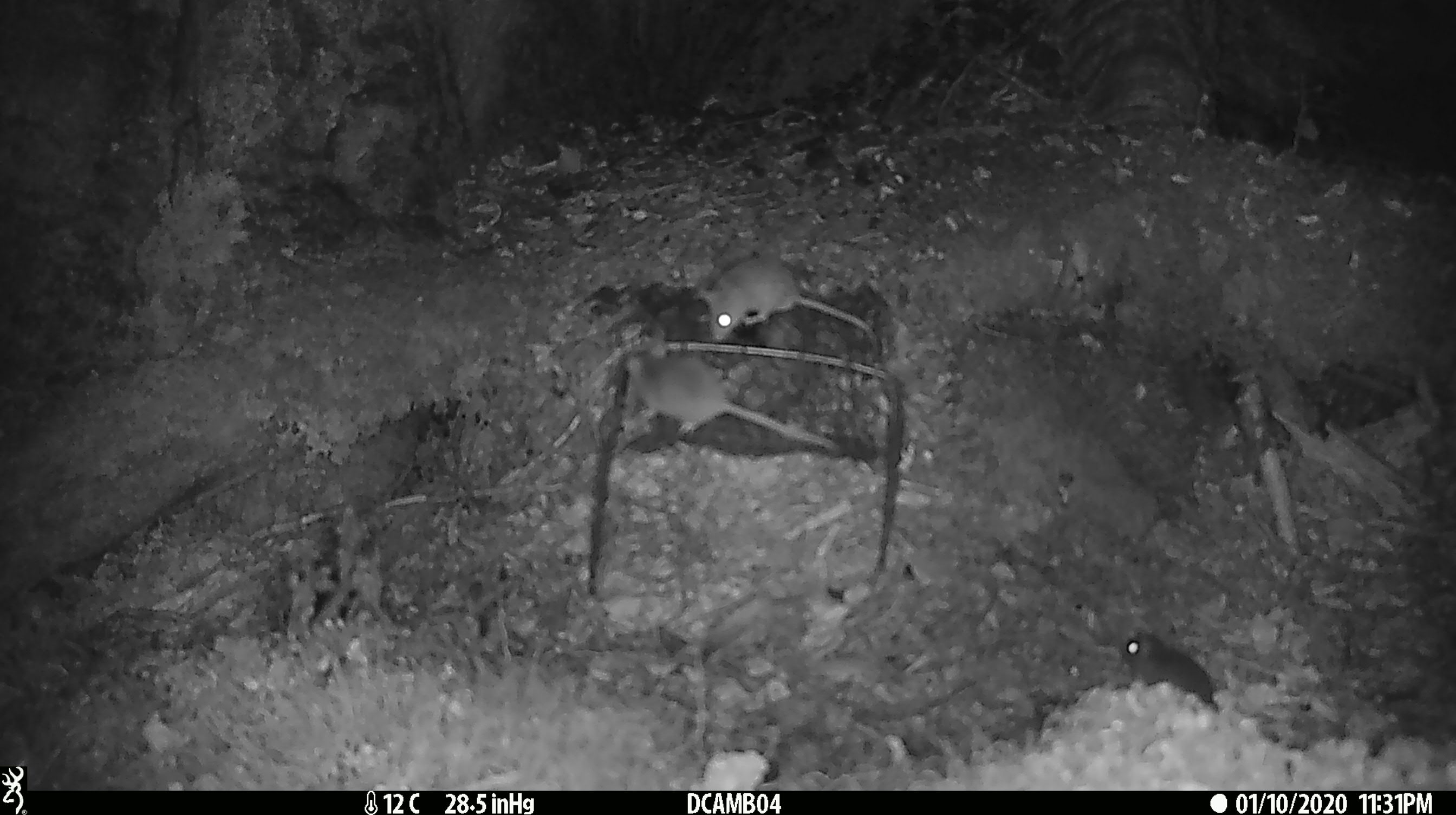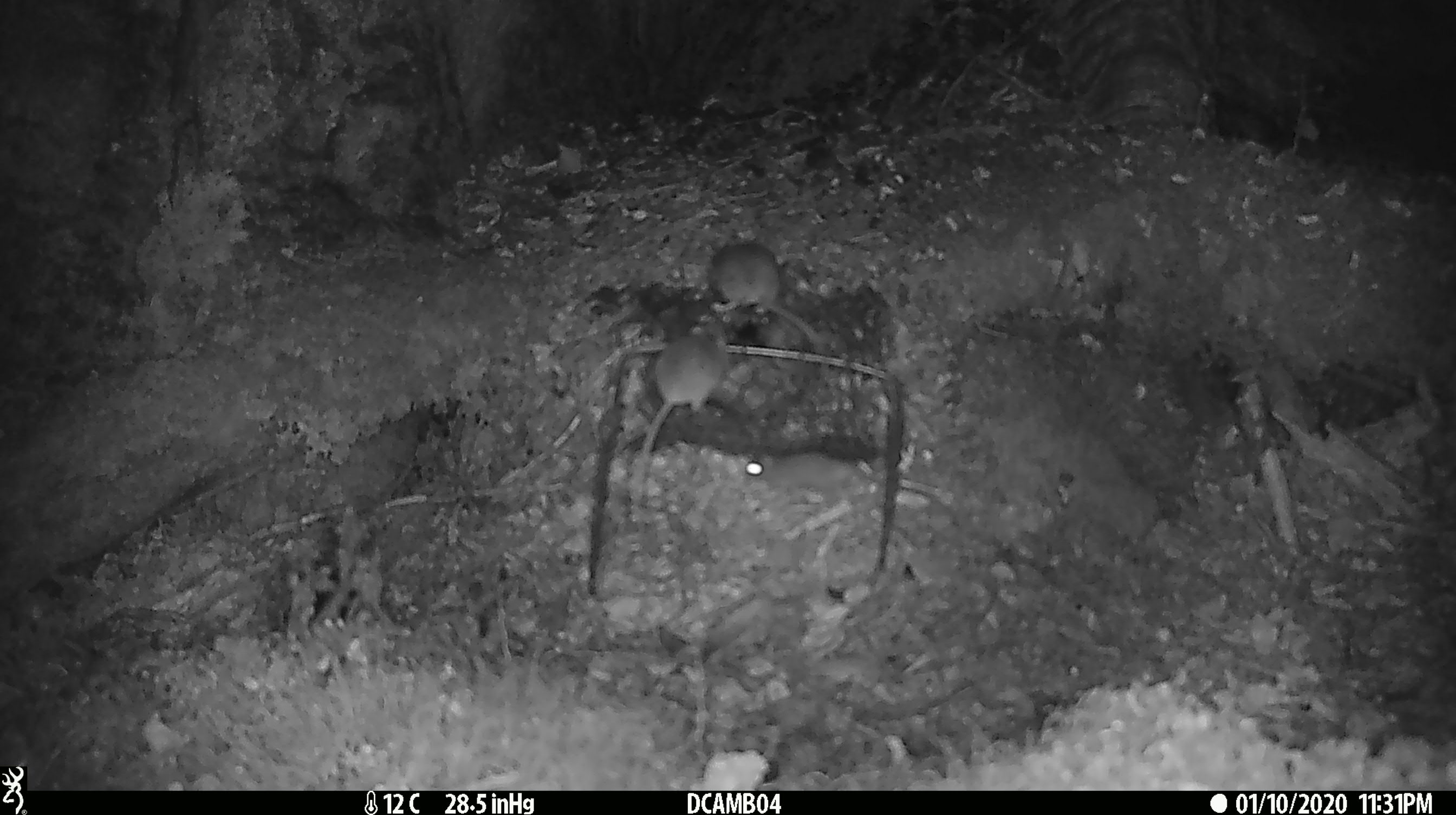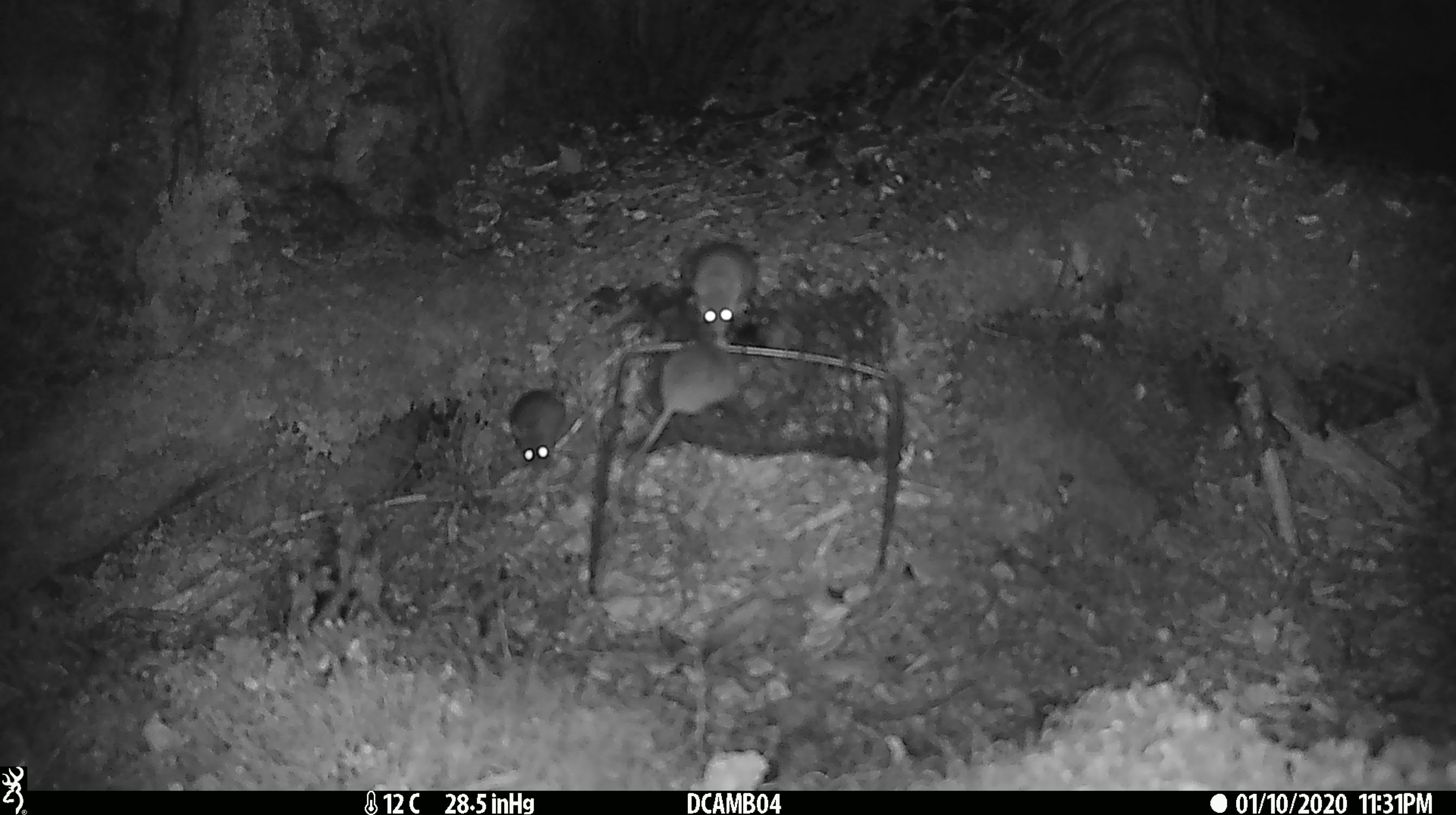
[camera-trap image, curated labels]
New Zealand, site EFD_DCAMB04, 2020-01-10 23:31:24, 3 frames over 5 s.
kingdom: Animalia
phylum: Chordata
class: Mammalia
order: Rodentia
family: Muridae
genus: Mus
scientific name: Mus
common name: mouse